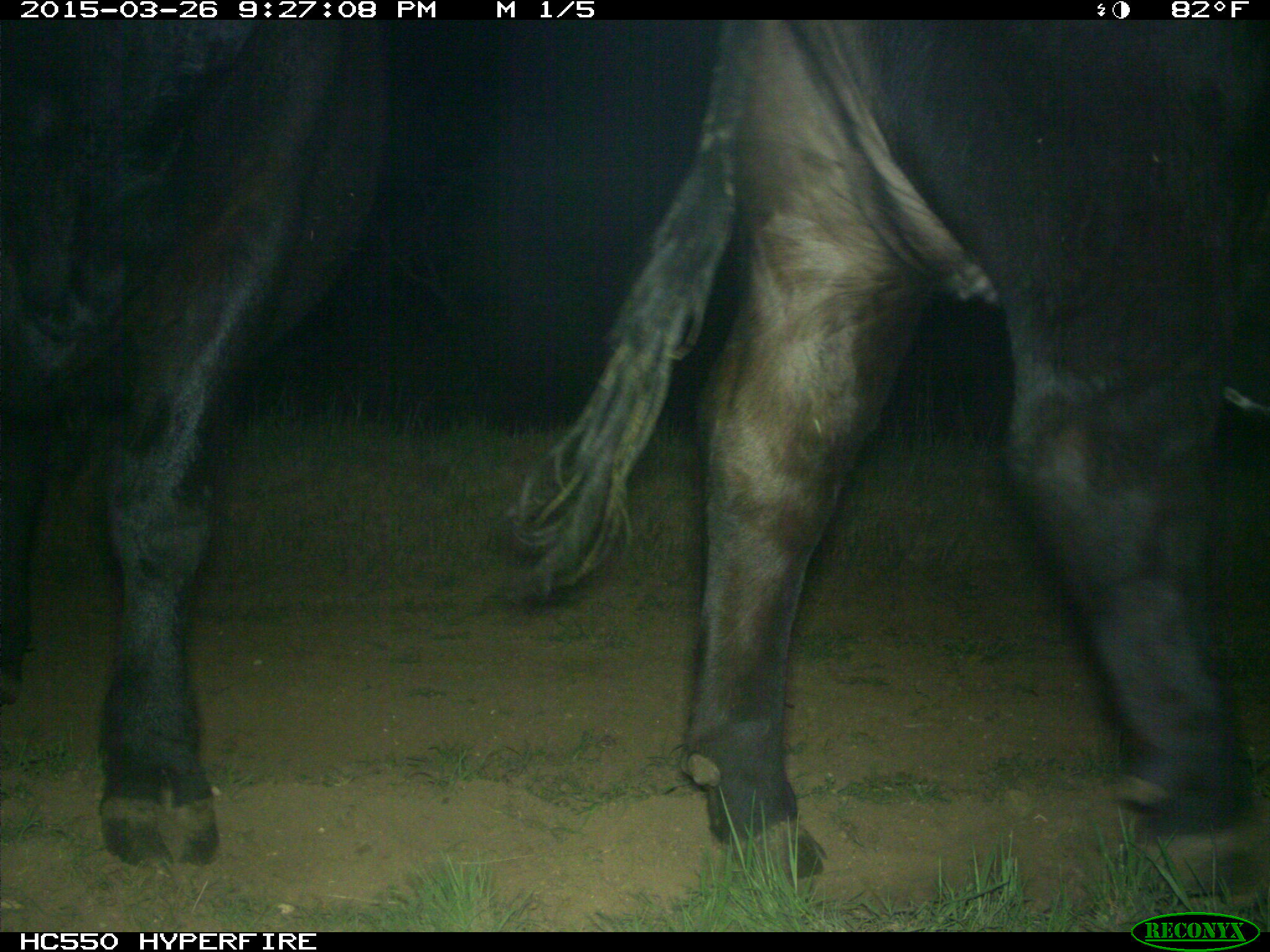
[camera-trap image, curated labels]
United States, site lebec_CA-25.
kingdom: Animalia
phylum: Chordata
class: Mammalia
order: Artiodactyla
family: Bovidae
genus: Bos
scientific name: Bos taurus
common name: domestic cow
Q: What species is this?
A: Bos taurus (domestic cow).